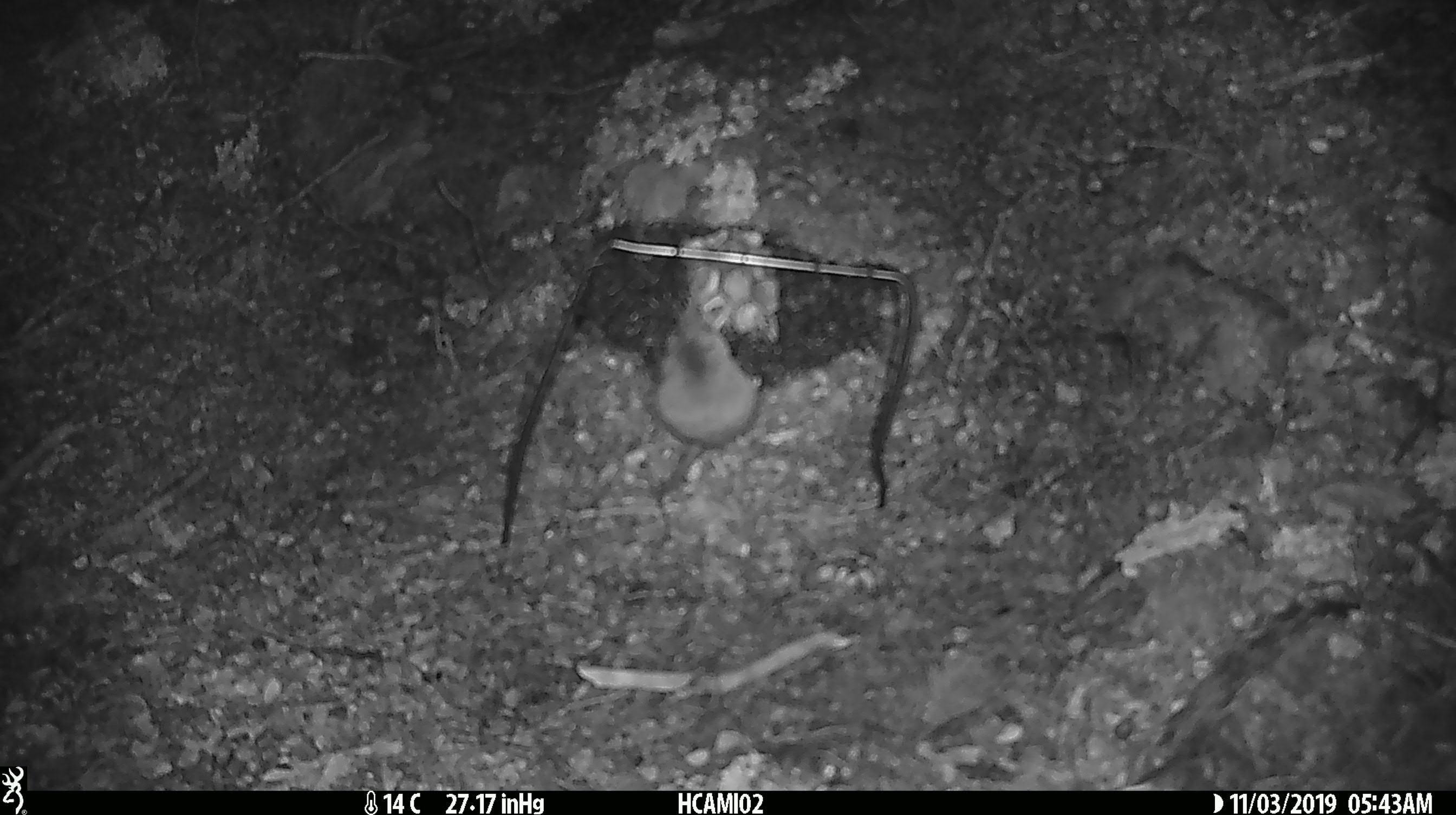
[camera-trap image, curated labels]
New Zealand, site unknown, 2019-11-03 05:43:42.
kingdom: Animalia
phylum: Chordata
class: Mammalia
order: Rodentia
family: Muridae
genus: Mus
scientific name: Mus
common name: mouse